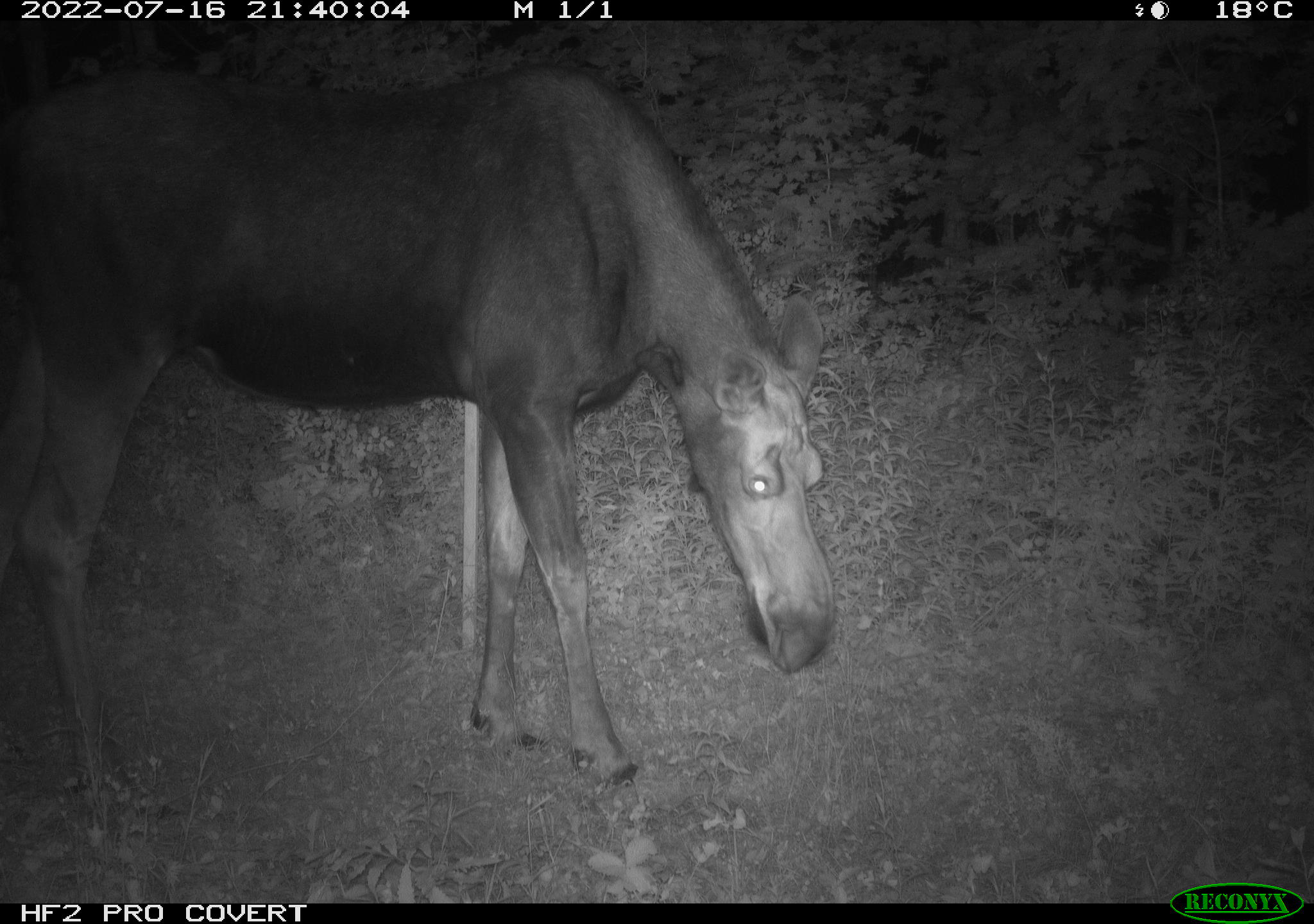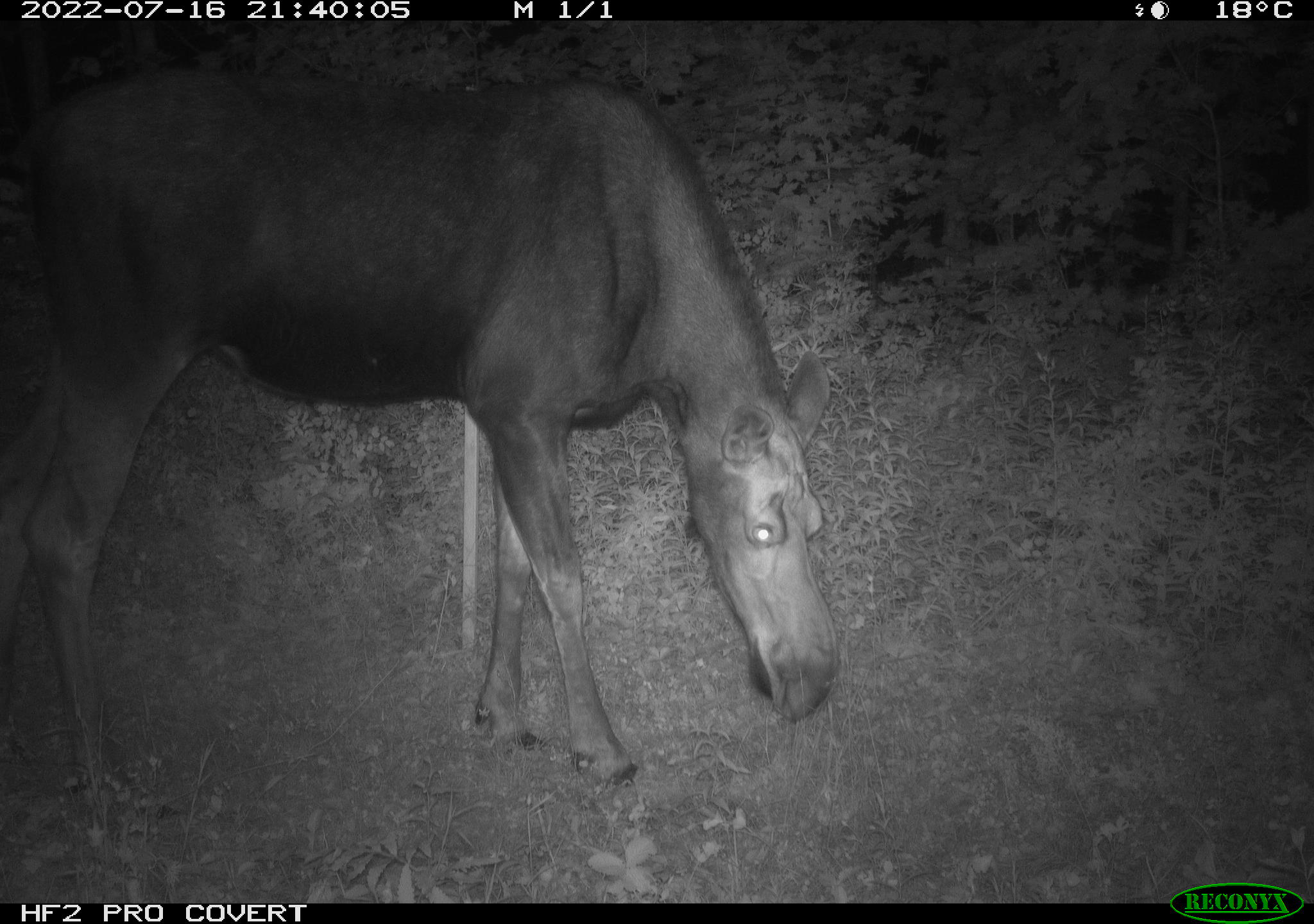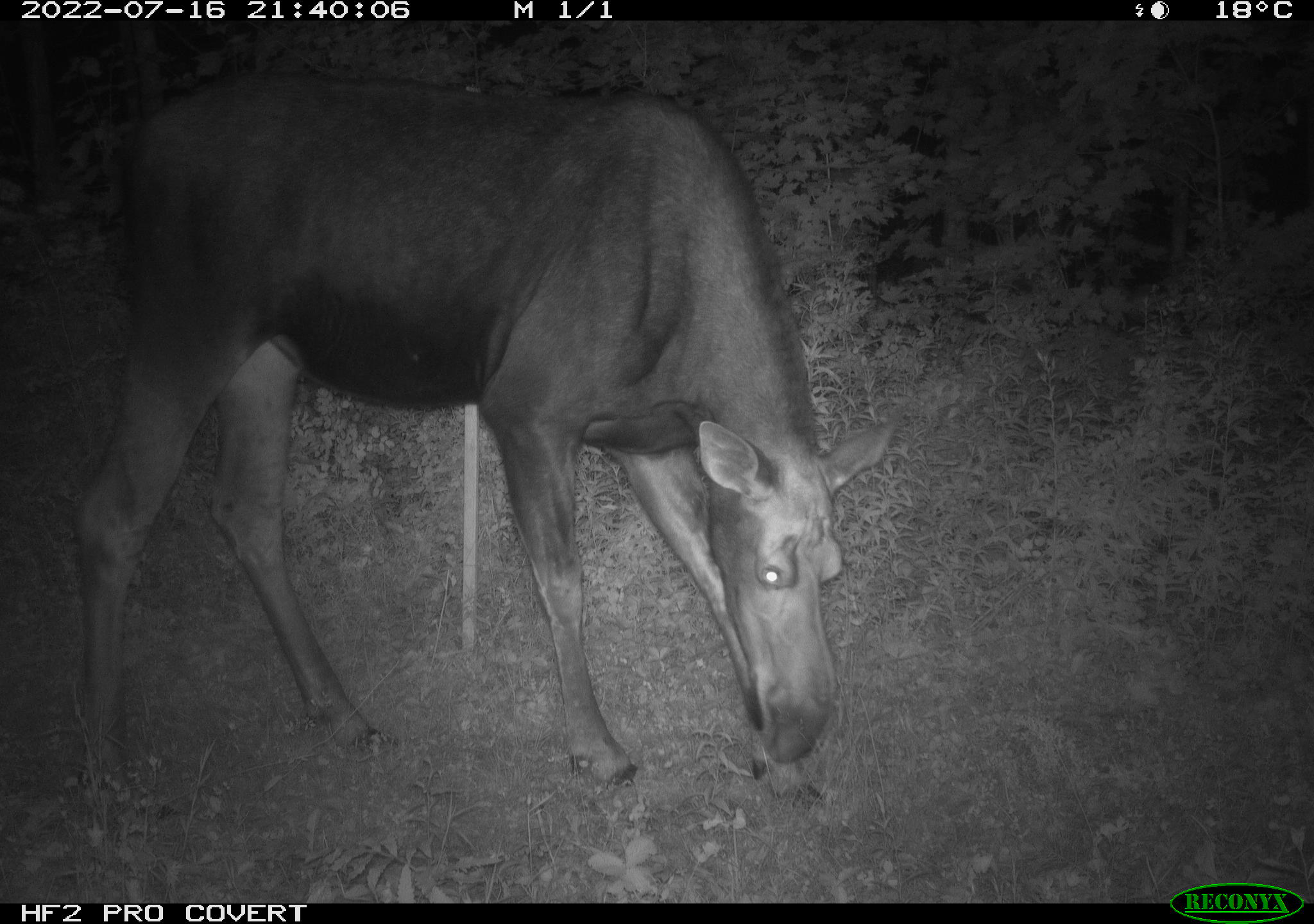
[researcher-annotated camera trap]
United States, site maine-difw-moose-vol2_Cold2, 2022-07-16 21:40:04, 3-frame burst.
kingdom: Animalia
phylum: Chordata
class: Mammalia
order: Artiodactyla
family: Cervidae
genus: Alces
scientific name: Alces alces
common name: moose